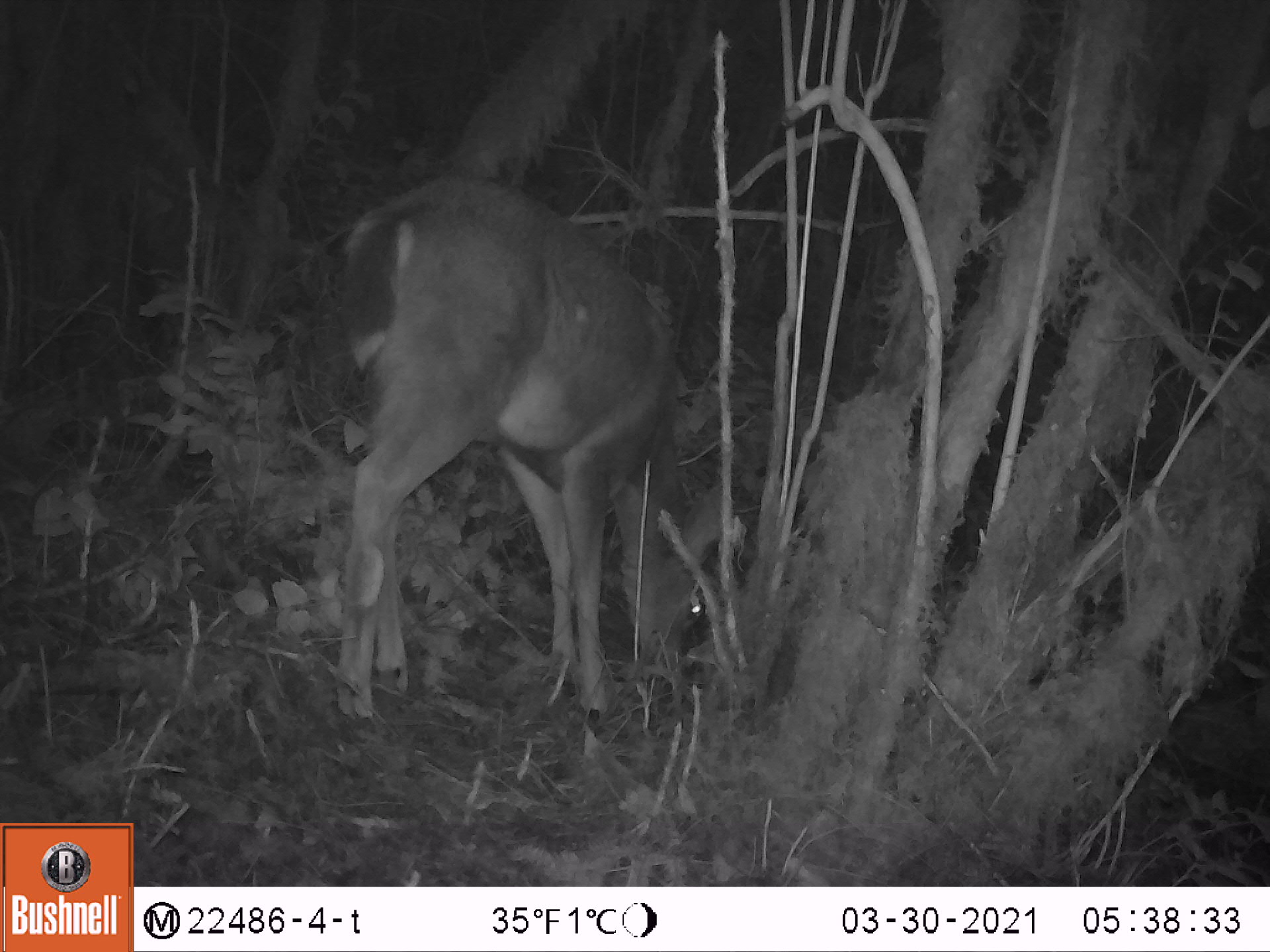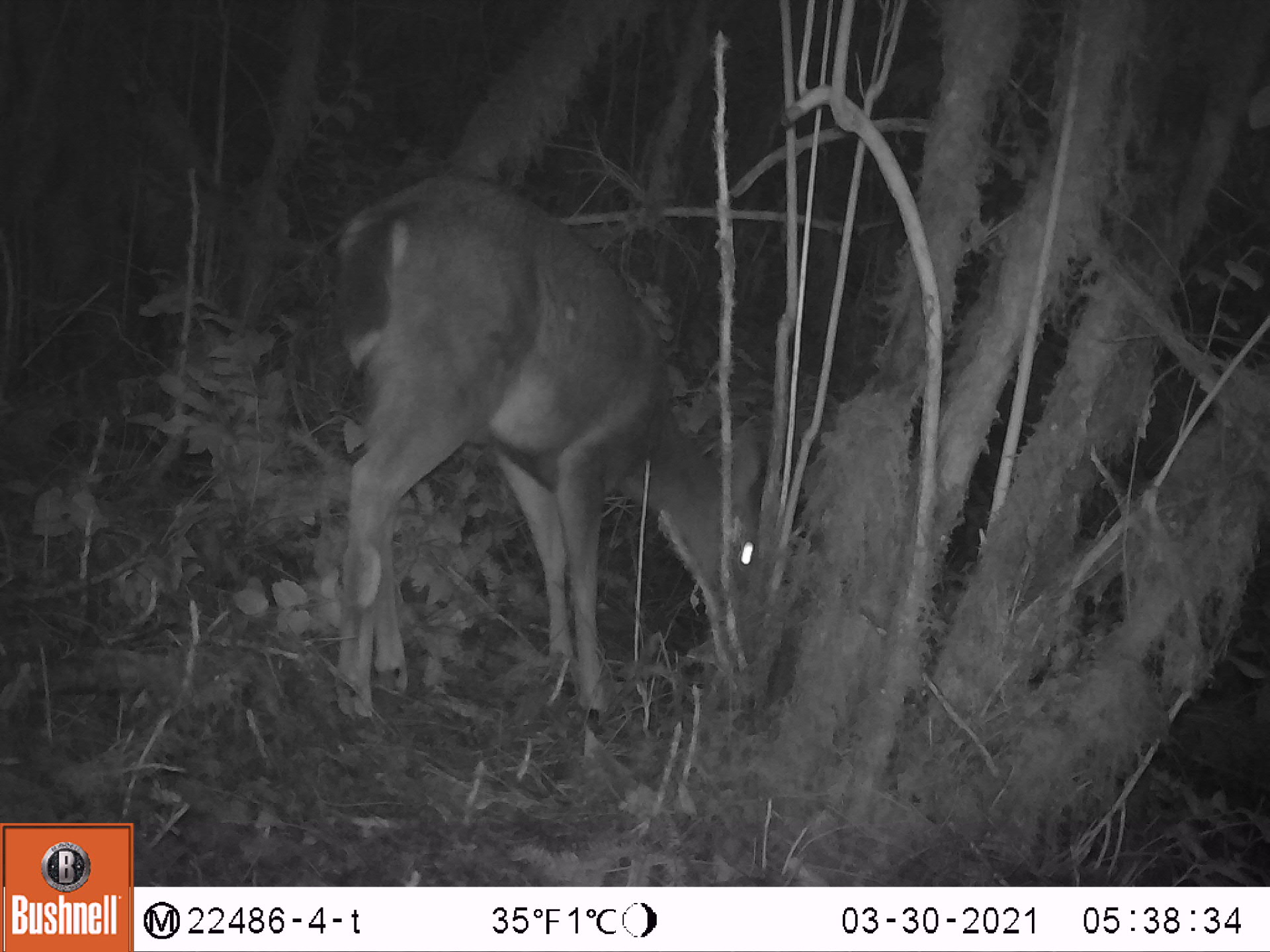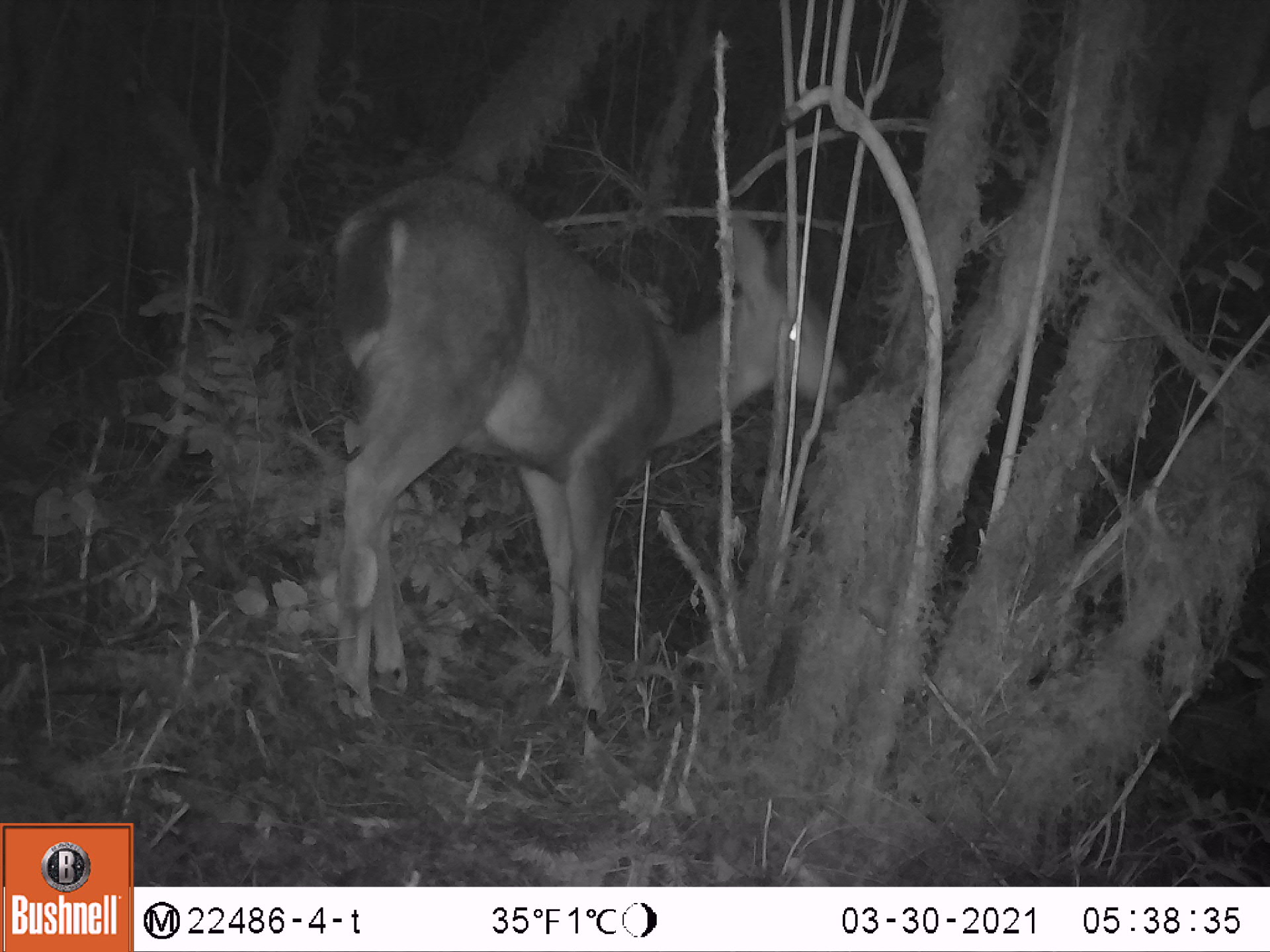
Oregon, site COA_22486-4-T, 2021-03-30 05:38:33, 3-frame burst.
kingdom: Animalia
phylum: Chordata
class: Mammalia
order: Artiodactyla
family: Cervidae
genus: Odocoileus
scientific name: Odocoileus hemionus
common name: black-tailed deer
Black-tailed deer (Odocoileus hemionus).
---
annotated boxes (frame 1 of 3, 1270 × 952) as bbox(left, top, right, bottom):
black-tailed deer: bbox(330, 164, 734, 764)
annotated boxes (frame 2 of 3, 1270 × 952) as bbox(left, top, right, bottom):
black-tailed deer: bbox(312, 160, 773, 754)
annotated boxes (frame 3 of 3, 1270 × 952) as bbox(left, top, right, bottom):
black-tailed deer: bbox(317, 169, 848, 743)